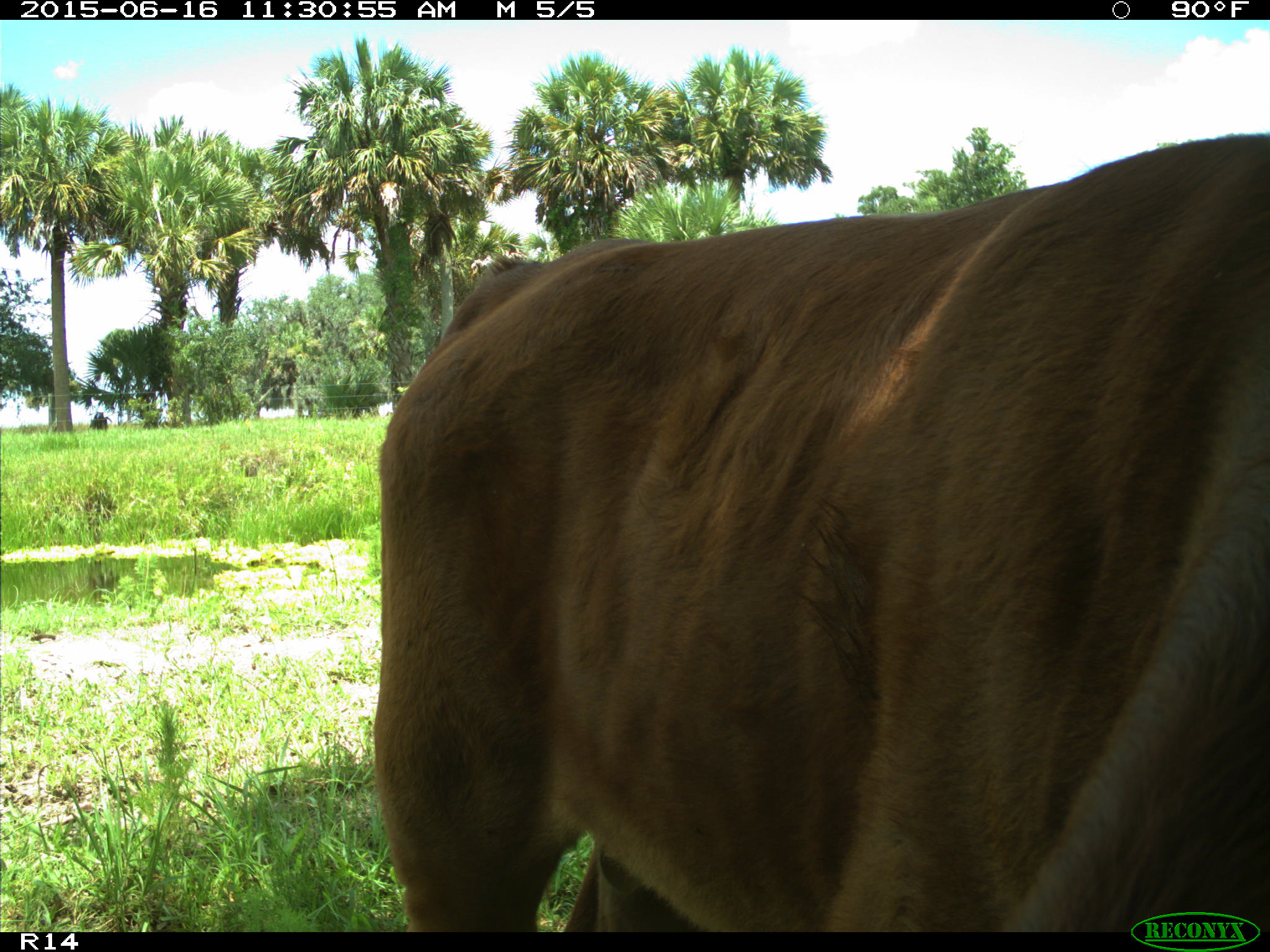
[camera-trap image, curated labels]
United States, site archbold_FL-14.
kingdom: Animalia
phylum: Chordata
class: Mammalia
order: Artiodactyla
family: Bovidae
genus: Bos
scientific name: Bos taurus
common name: domestic cow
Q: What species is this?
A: Bos taurus (domestic cow).